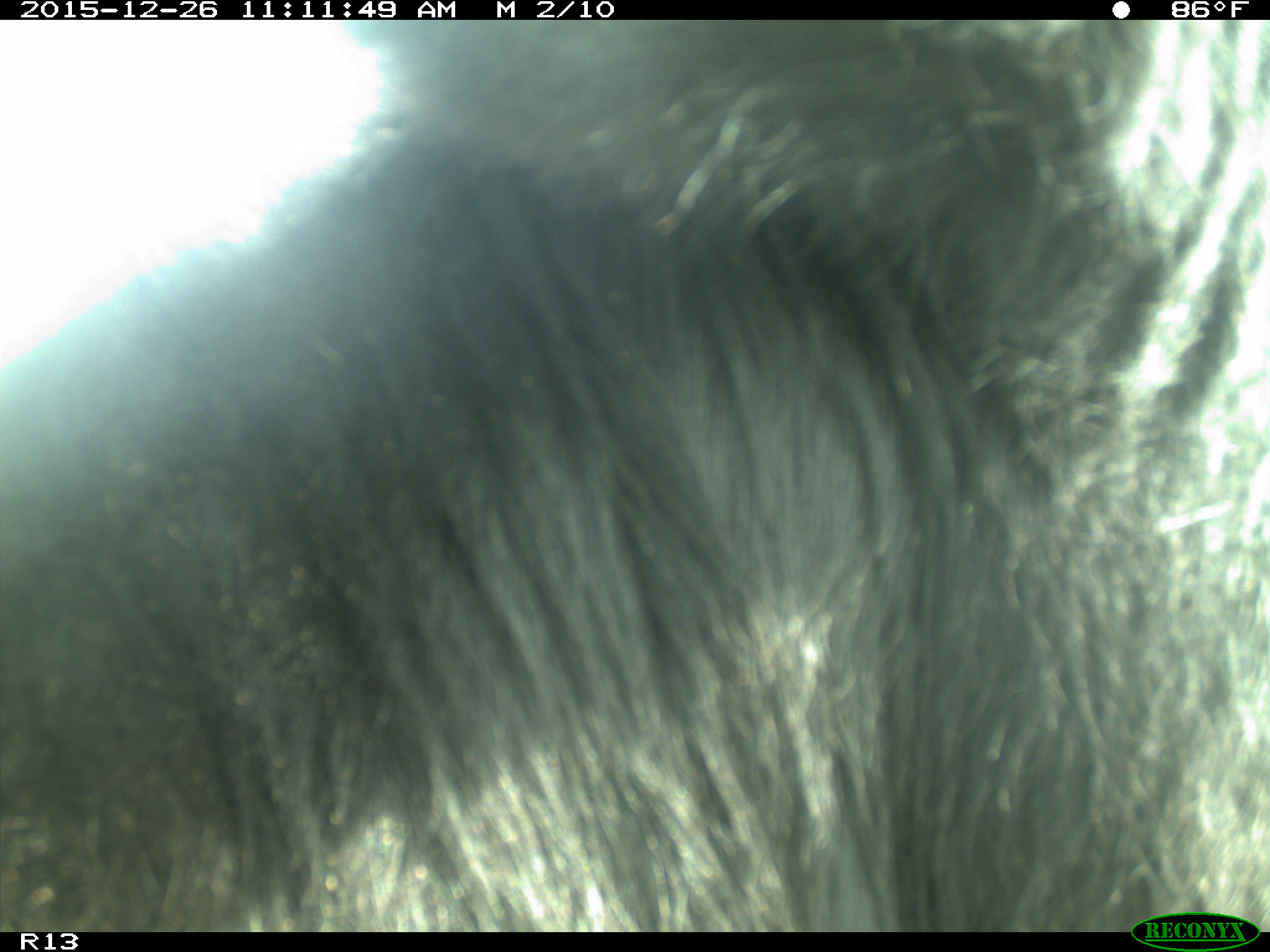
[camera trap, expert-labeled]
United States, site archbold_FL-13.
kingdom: Animalia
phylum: Chordata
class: Mammalia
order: Artiodactyla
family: Bovidae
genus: Bos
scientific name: Bos taurus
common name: domestic cow